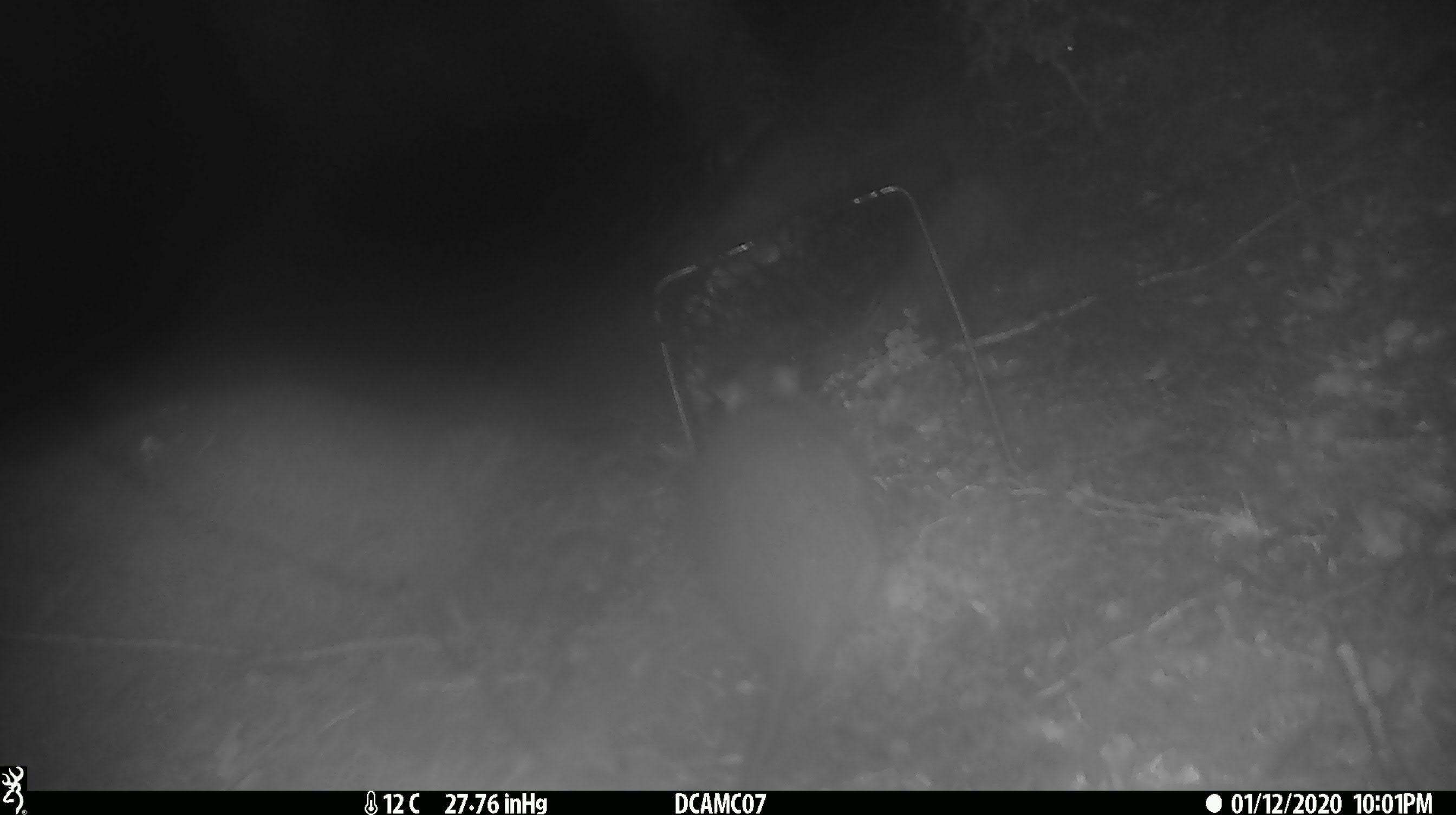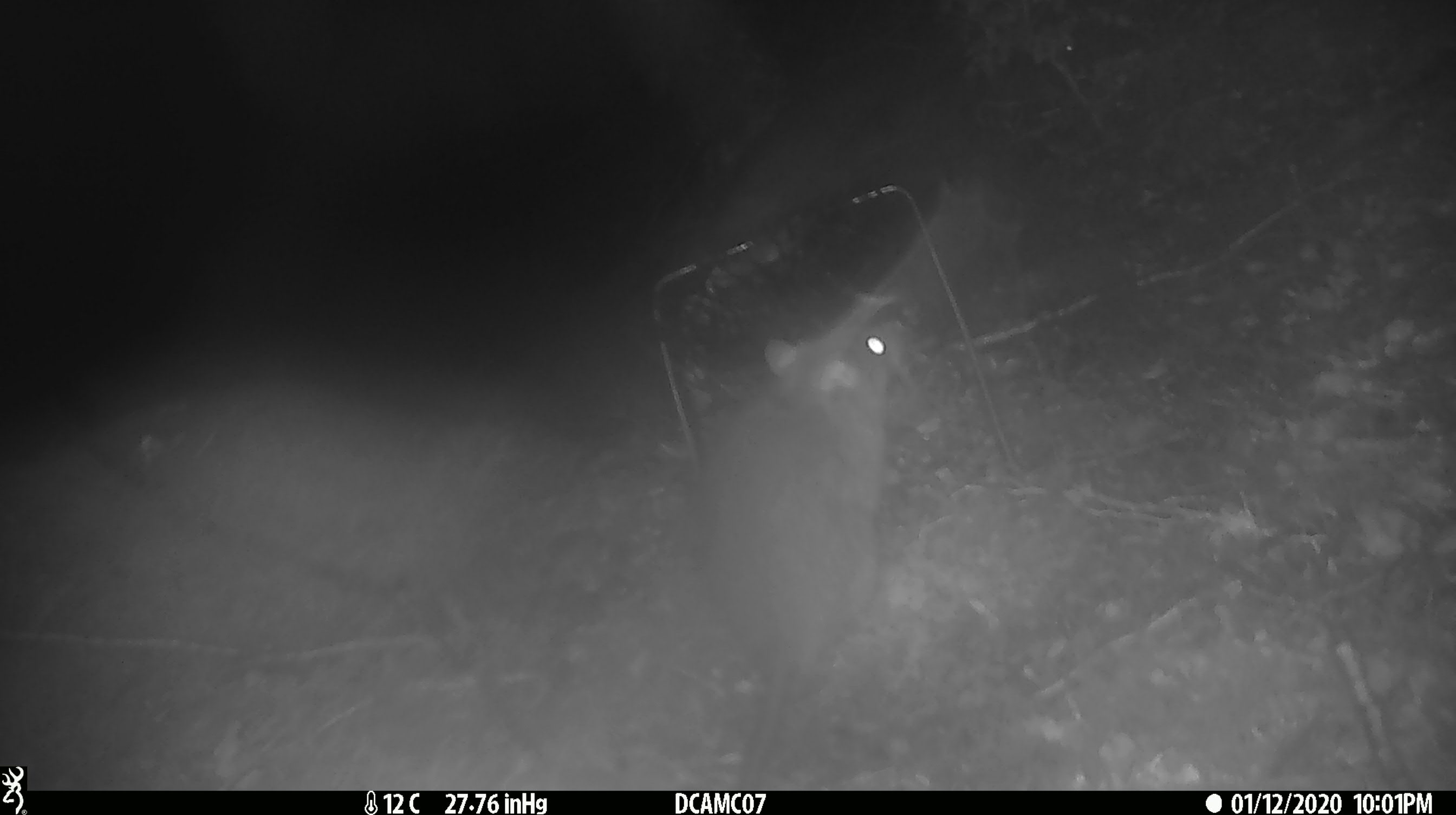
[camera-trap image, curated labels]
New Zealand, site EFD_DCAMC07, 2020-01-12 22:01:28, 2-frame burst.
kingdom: Animalia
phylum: Chordata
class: Mammalia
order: Rodentia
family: Muridae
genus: Rattus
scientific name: Rattus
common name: rat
Rat (Rattus).